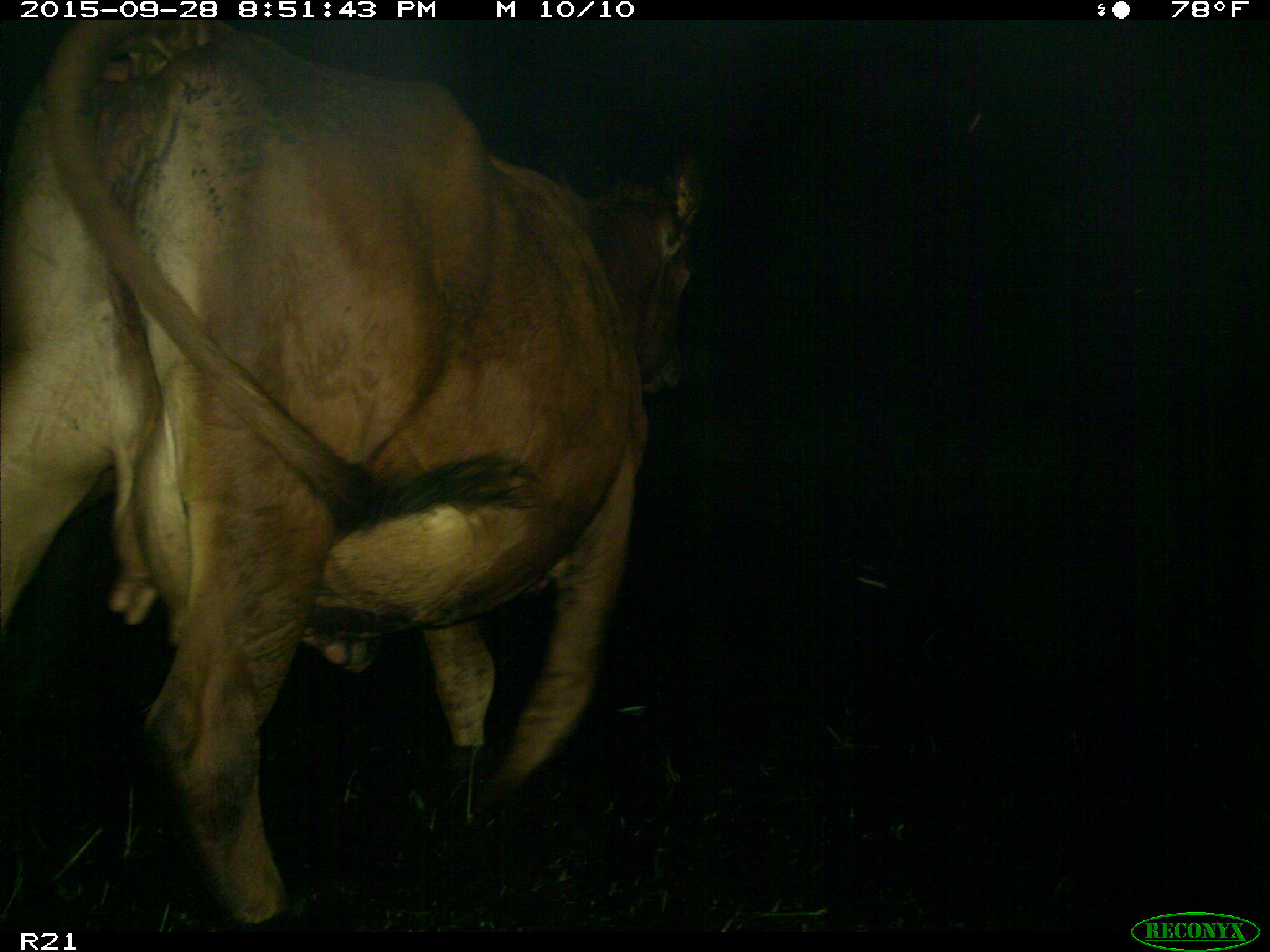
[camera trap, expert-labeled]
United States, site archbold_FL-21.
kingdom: Animalia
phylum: Chordata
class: Mammalia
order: Artiodactyla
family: Bovidae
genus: Bos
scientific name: Bos taurus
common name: domestic cow